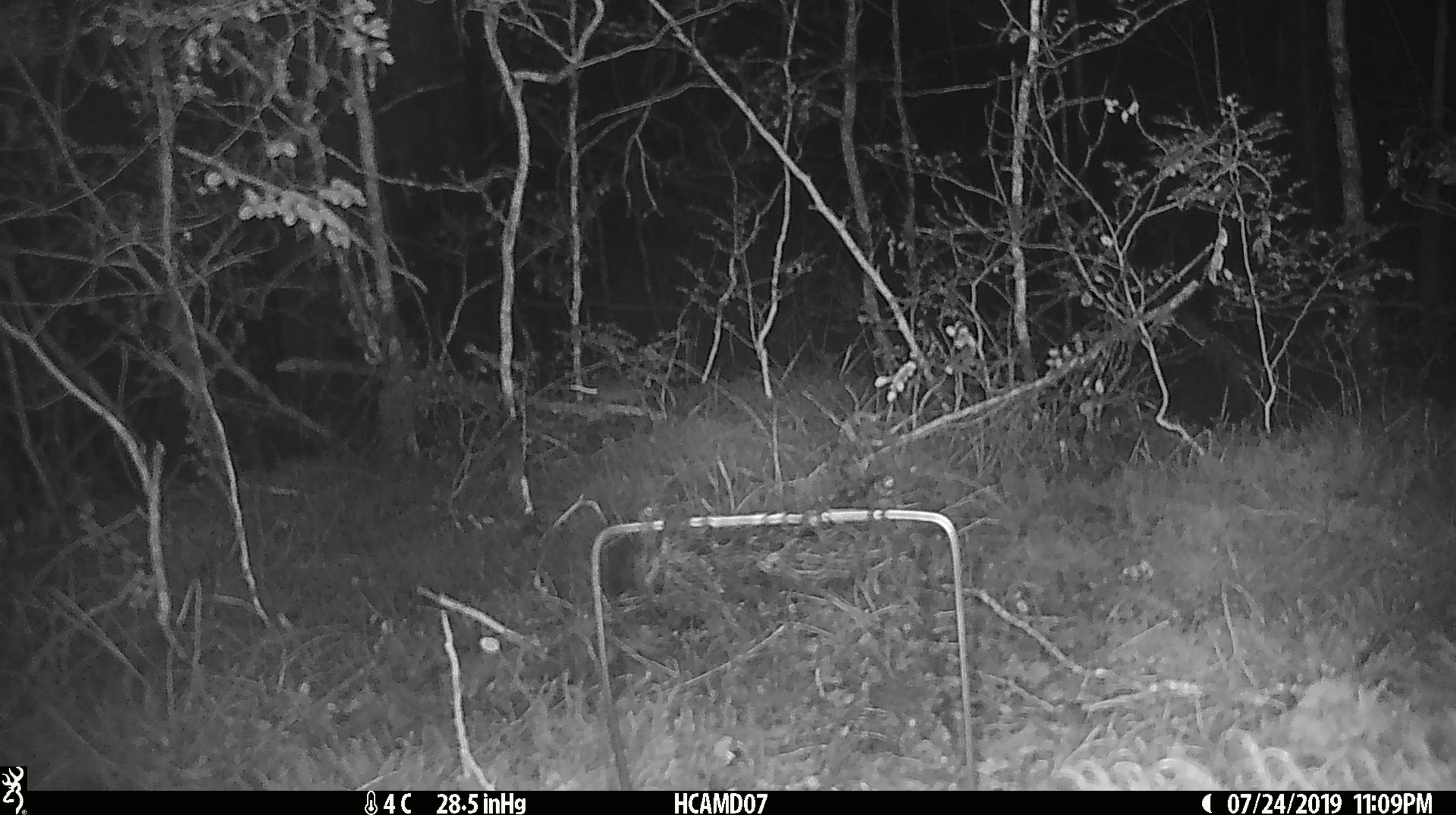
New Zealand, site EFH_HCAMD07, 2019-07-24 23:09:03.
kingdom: Animalia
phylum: Chordata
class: Mammalia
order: Rodentia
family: Muridae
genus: Mus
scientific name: Mus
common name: mouse